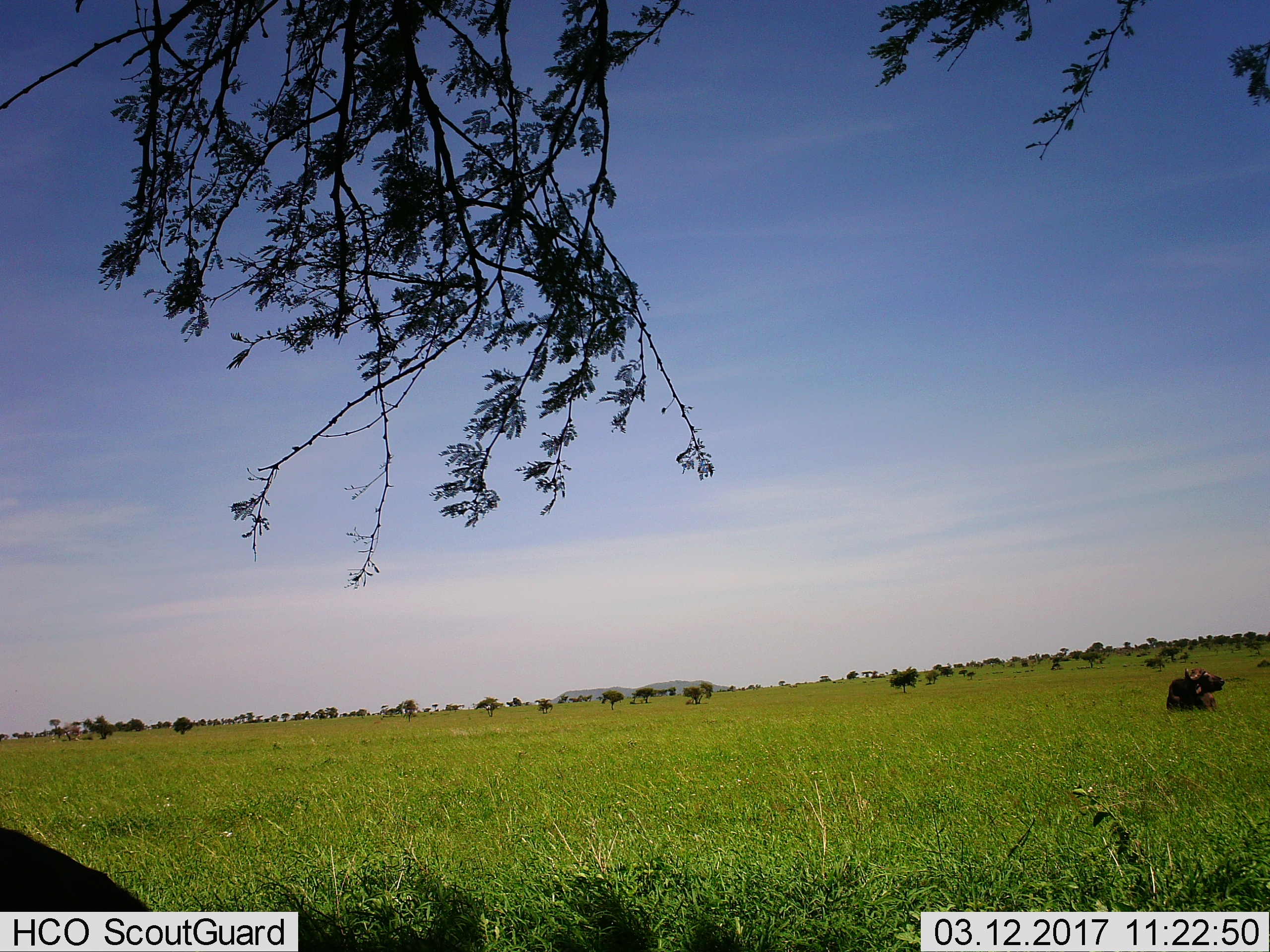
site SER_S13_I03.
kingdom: Animalia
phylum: Chordata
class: Mammalia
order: Artiodactyla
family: Bovidae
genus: Syncerus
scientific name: Syncerus caffer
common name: african buffalo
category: buffalo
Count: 2.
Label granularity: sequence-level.